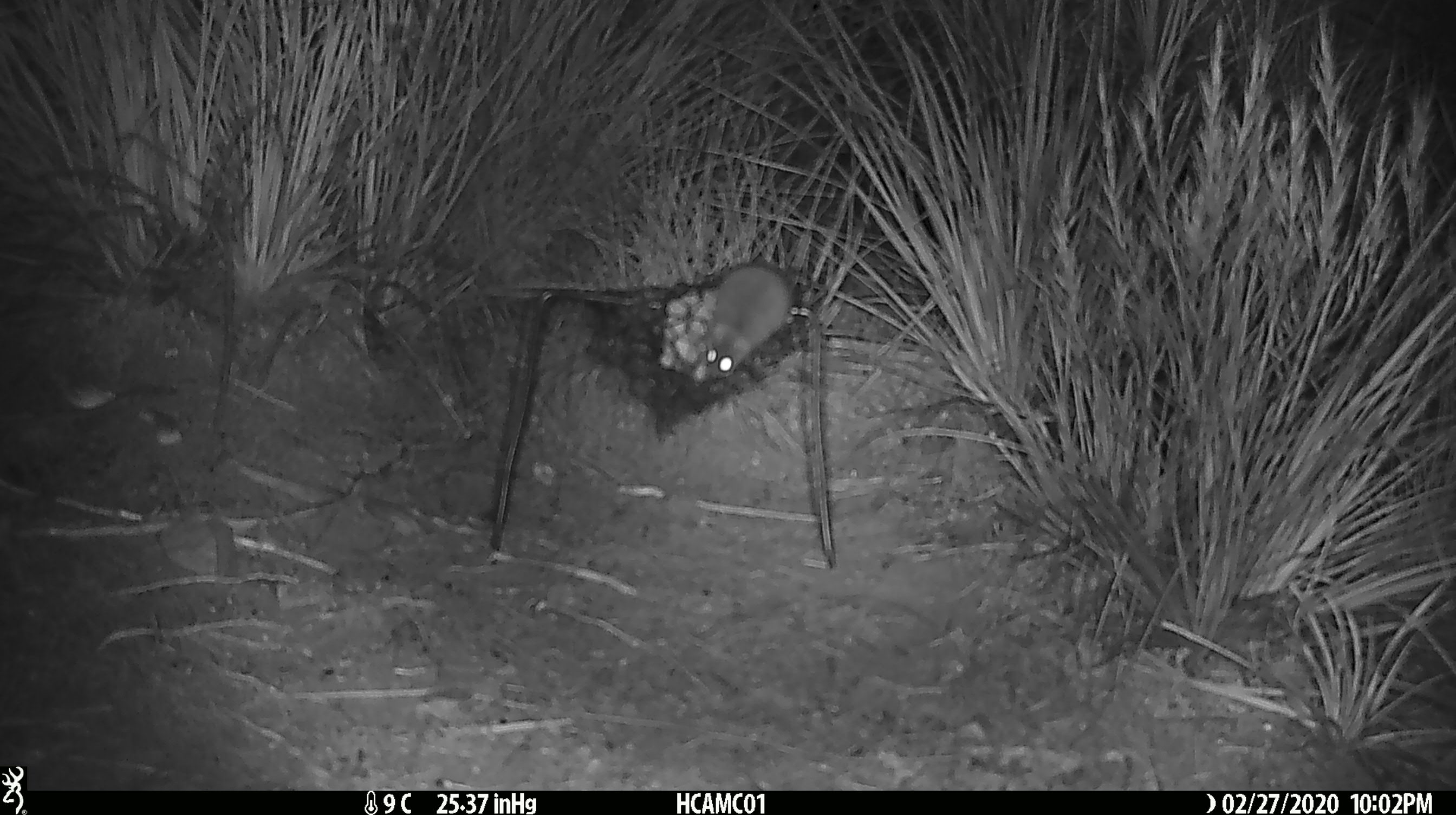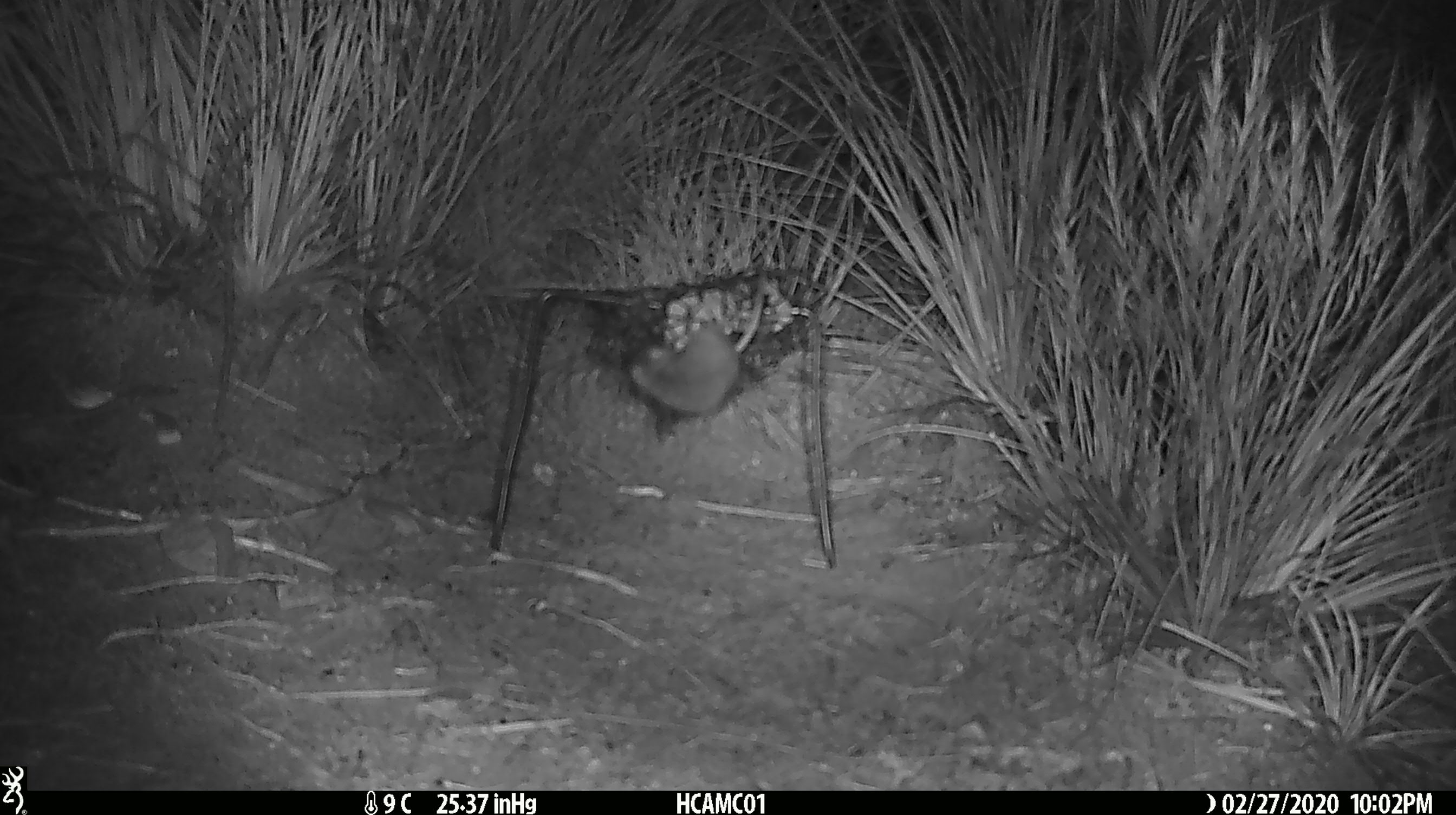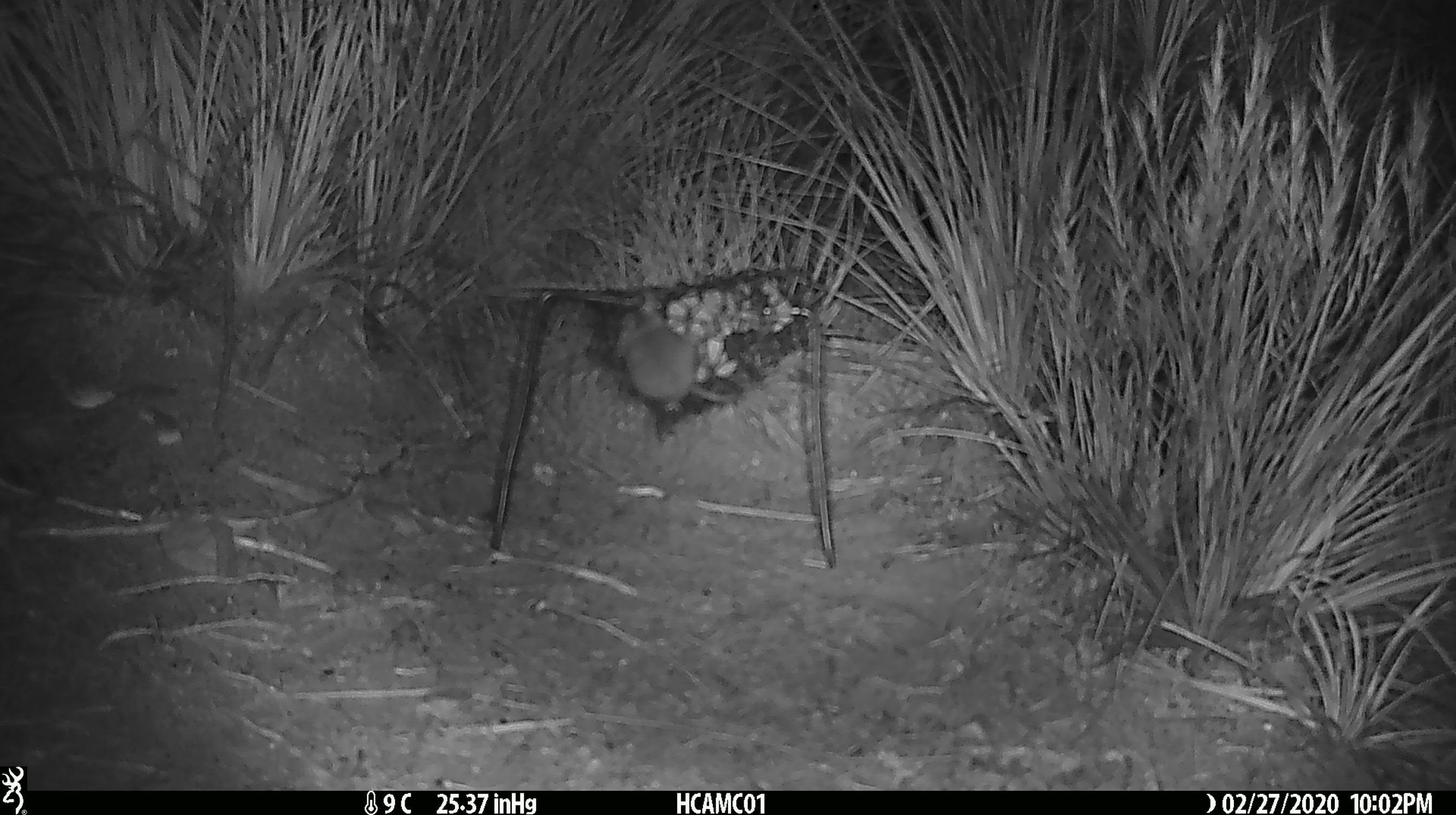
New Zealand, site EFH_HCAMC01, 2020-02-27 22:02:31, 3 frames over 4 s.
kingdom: Animalia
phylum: Chordata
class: Mammalia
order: Rodentia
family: Muridae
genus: Mus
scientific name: Mus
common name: mouse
Mouse (Mus).